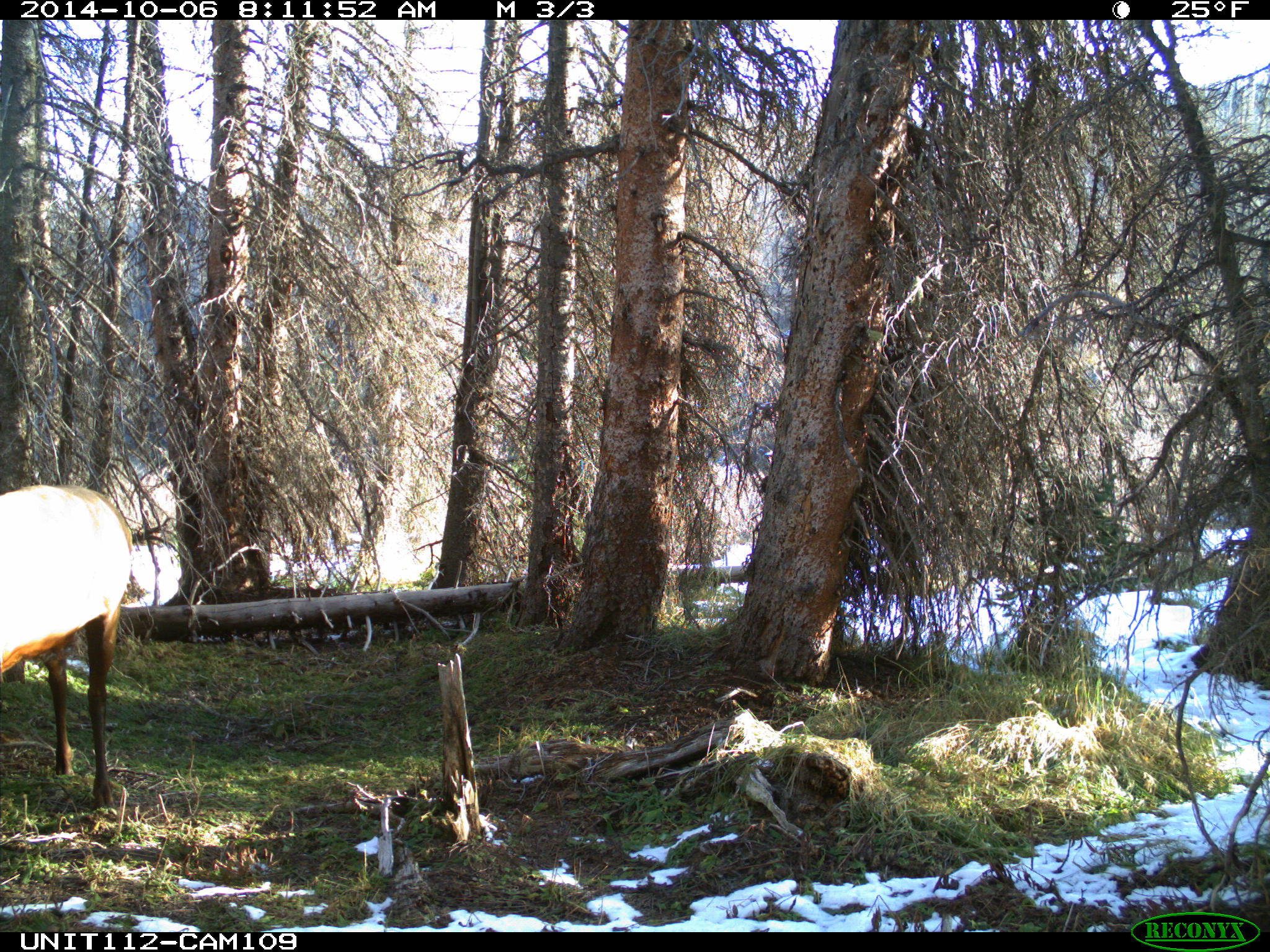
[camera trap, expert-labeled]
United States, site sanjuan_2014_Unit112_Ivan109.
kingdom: Animalia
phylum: Chordata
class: Mammalia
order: Artiodactyla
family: Cervidae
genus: Cervus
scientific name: Cervus elaphus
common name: red deer